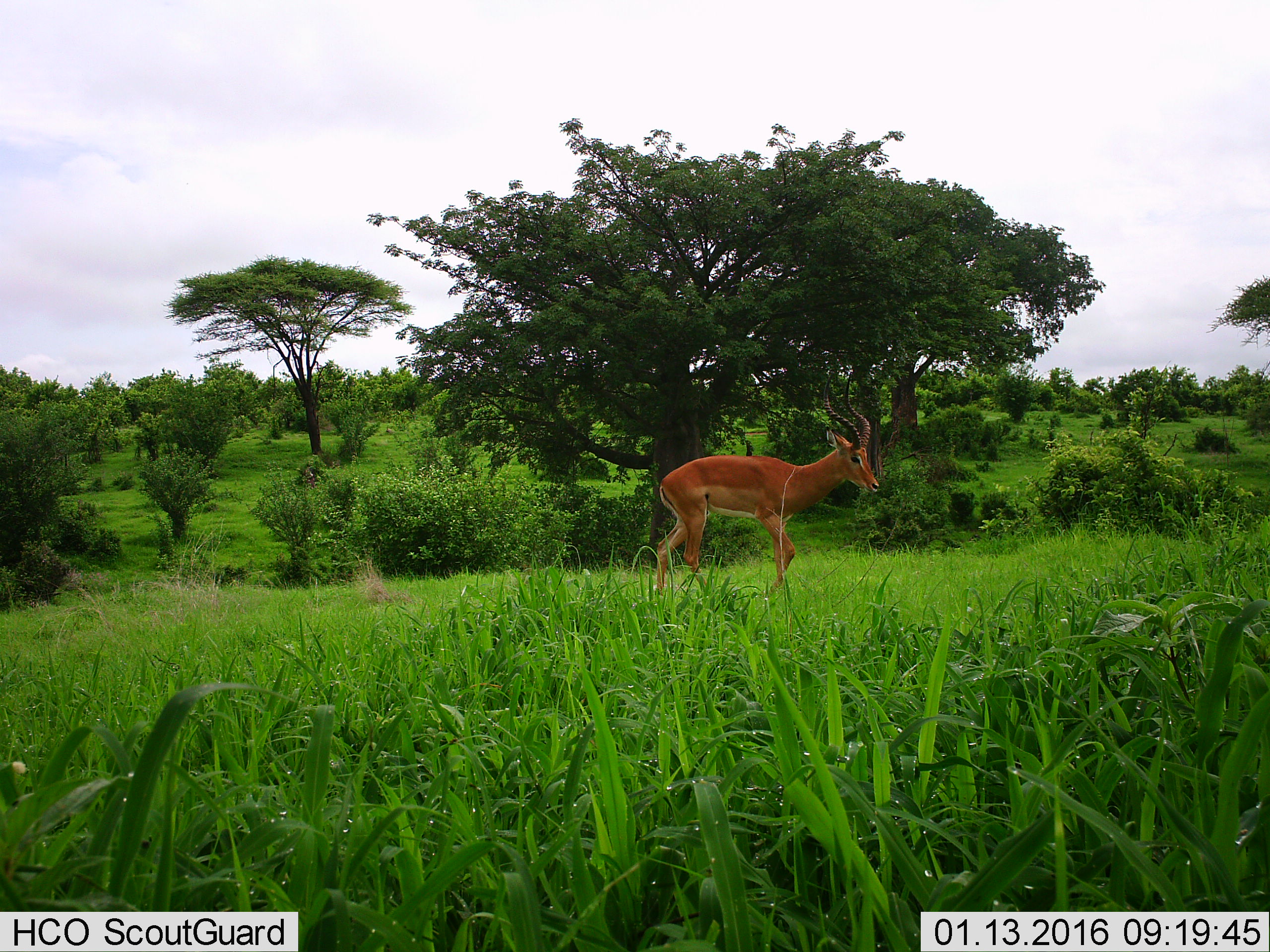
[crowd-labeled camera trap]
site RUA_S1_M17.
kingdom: Animalia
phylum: Chordata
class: Mammalia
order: Artiodactyla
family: Bovidae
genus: Aepyceros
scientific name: Aepyceros melampus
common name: impala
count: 1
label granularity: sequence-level